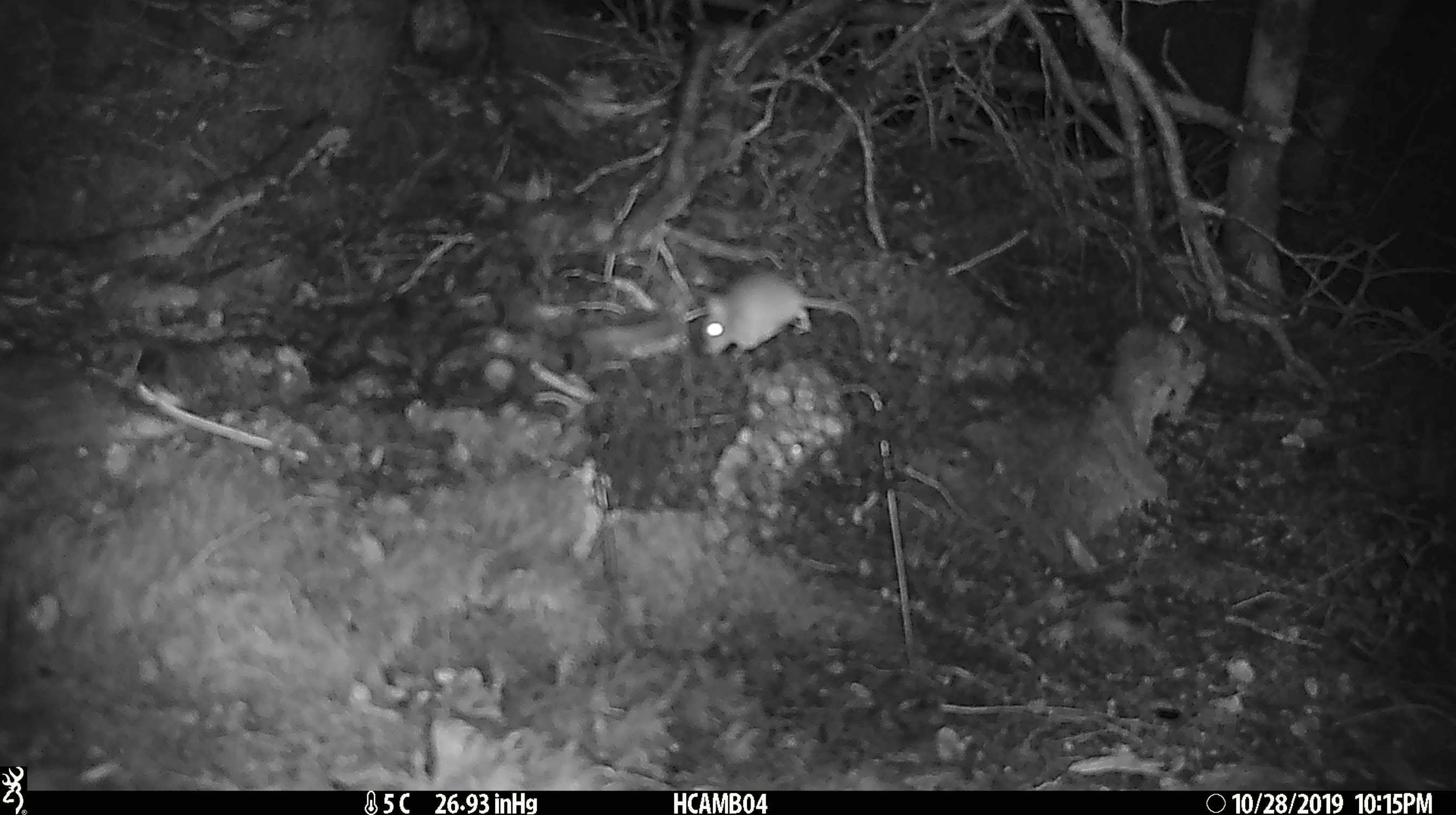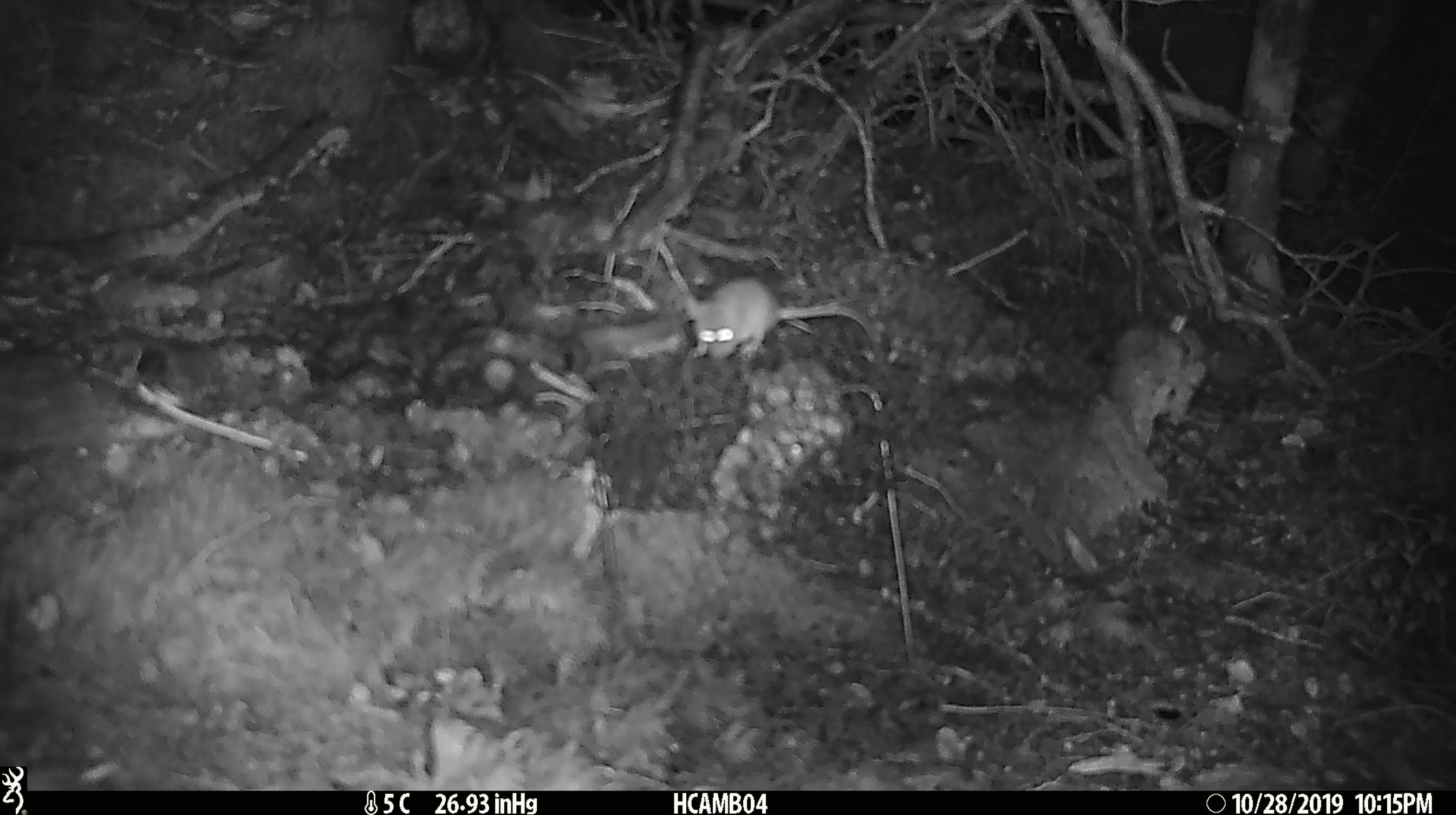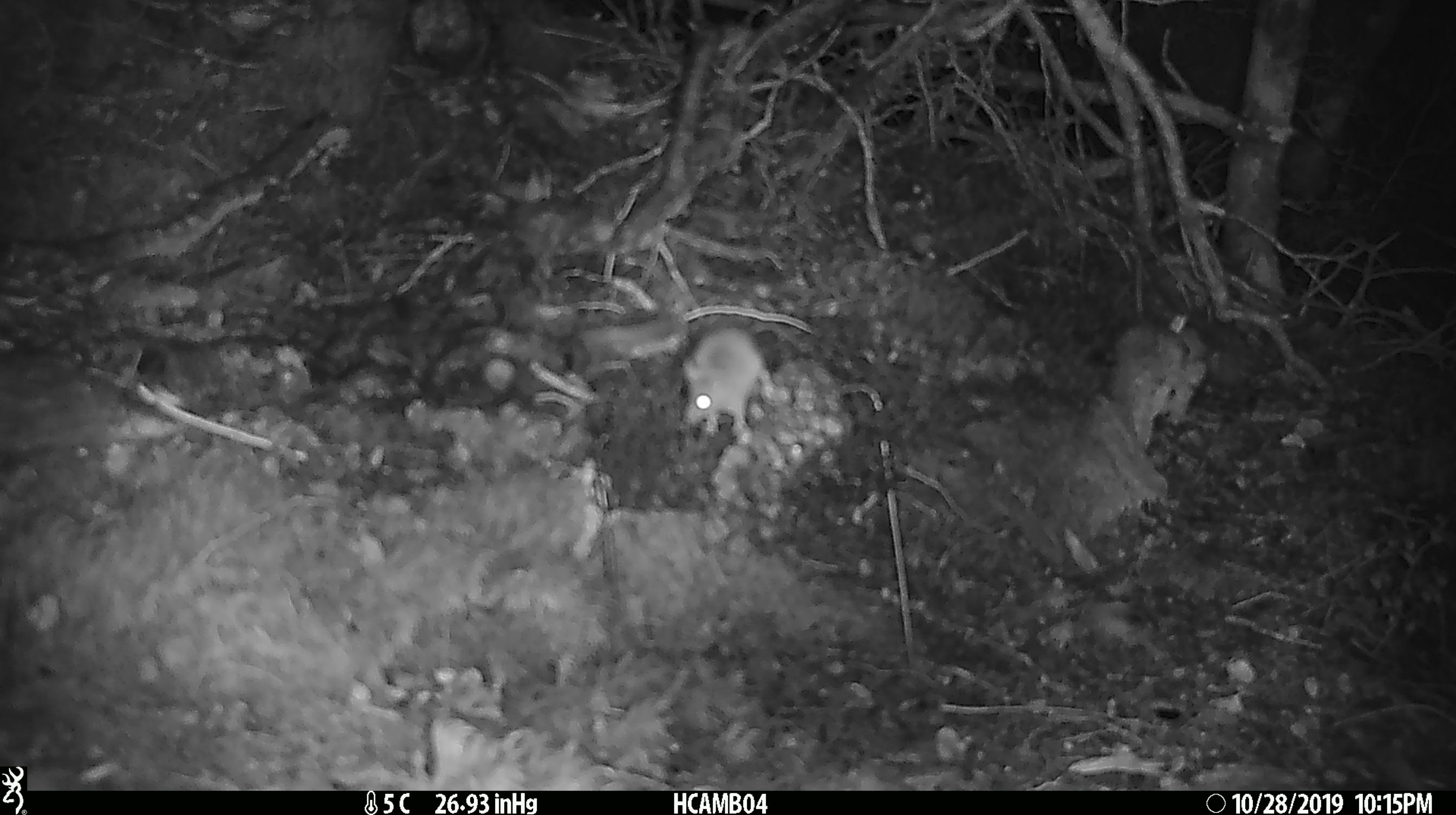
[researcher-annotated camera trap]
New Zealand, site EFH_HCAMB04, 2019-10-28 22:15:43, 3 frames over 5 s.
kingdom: Animalia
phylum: Chordata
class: Mammalia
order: Rodentia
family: Muridae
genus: Mus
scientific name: Mus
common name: mouse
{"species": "mouse (Mus)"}